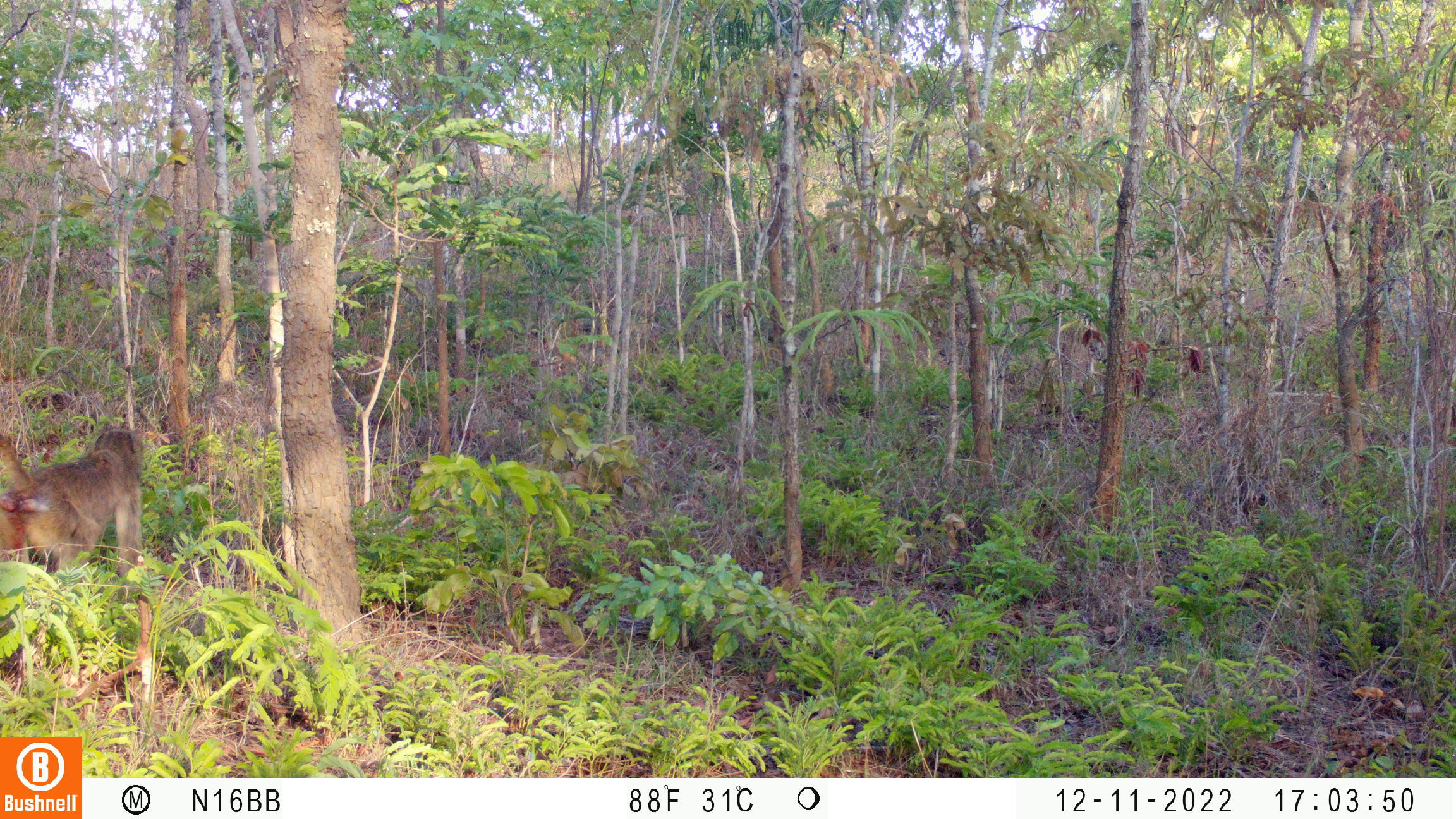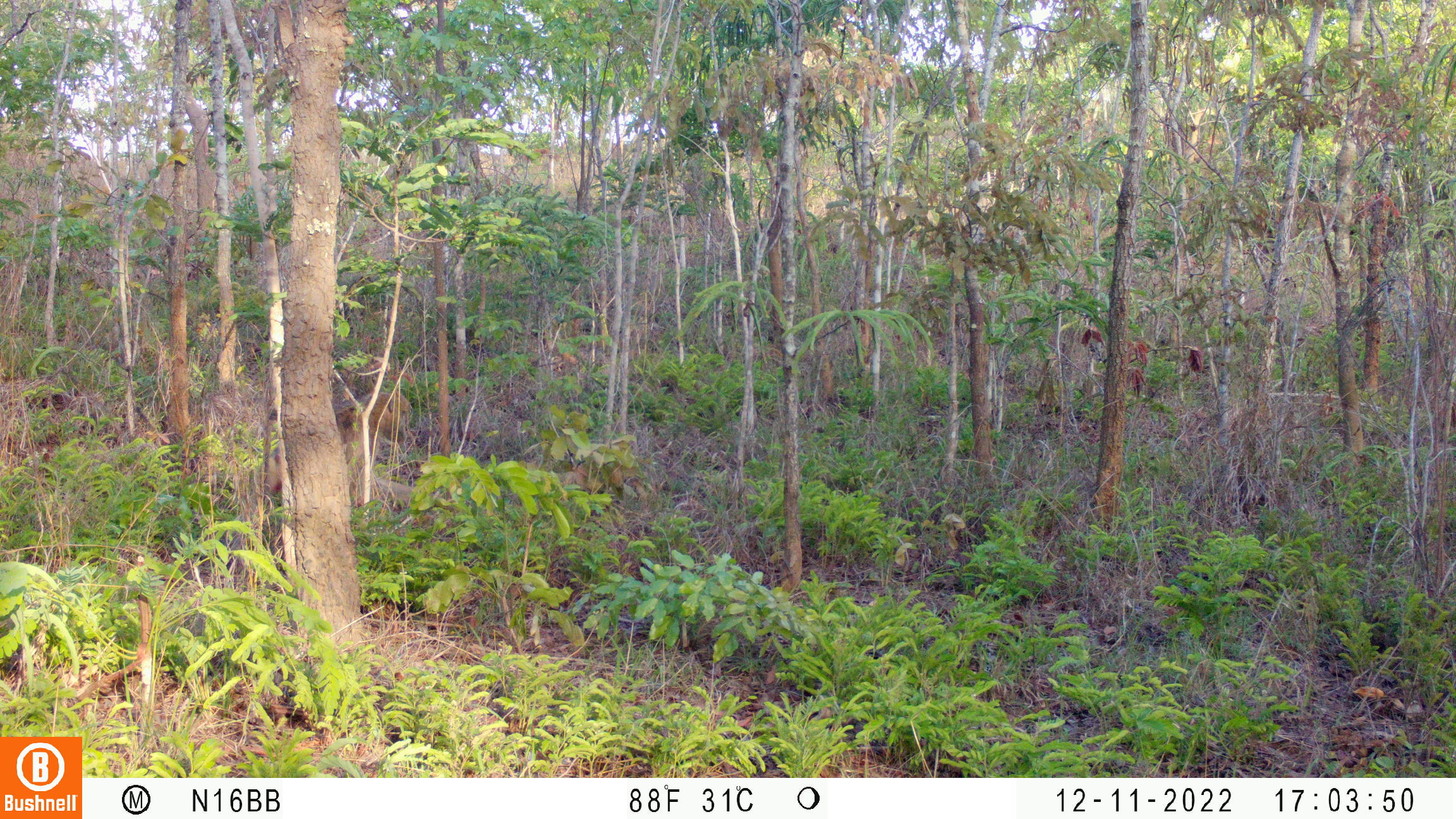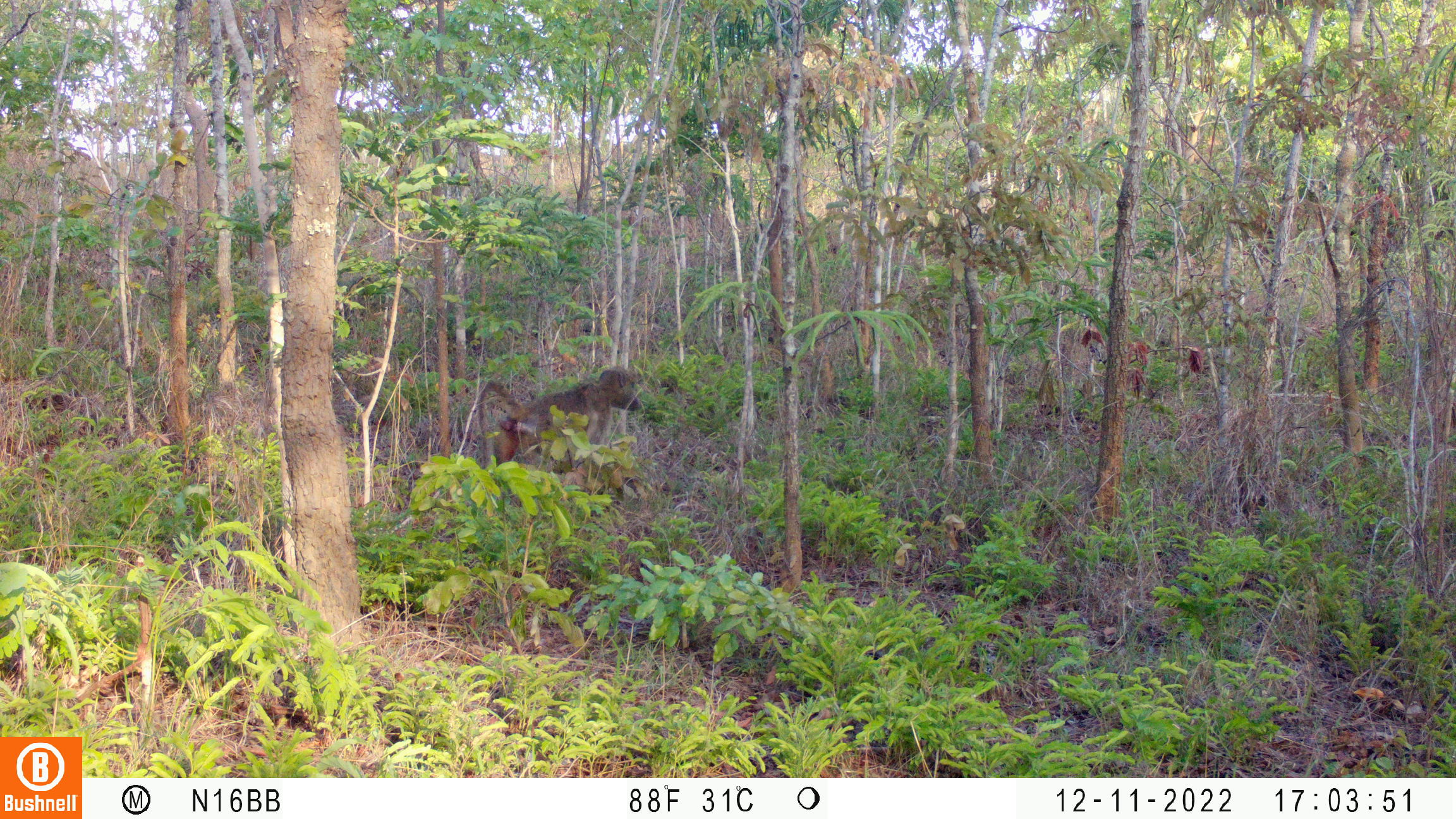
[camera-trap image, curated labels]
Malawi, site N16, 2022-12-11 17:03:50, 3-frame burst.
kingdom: Animalia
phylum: Chordata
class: Mammalia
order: Primates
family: Cercopithecidae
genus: Papio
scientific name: Papio cynocephalus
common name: yellow baboon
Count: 1.